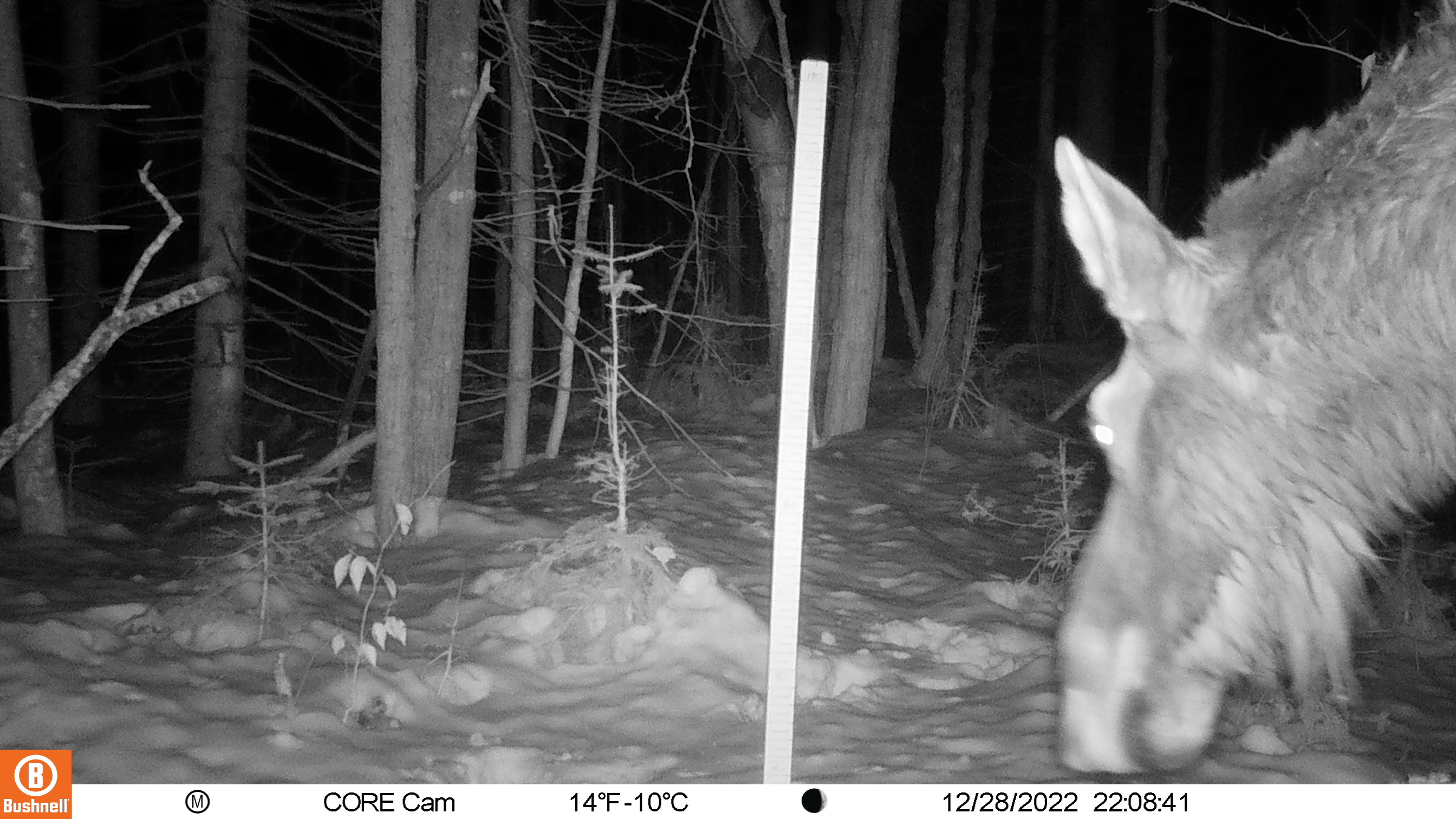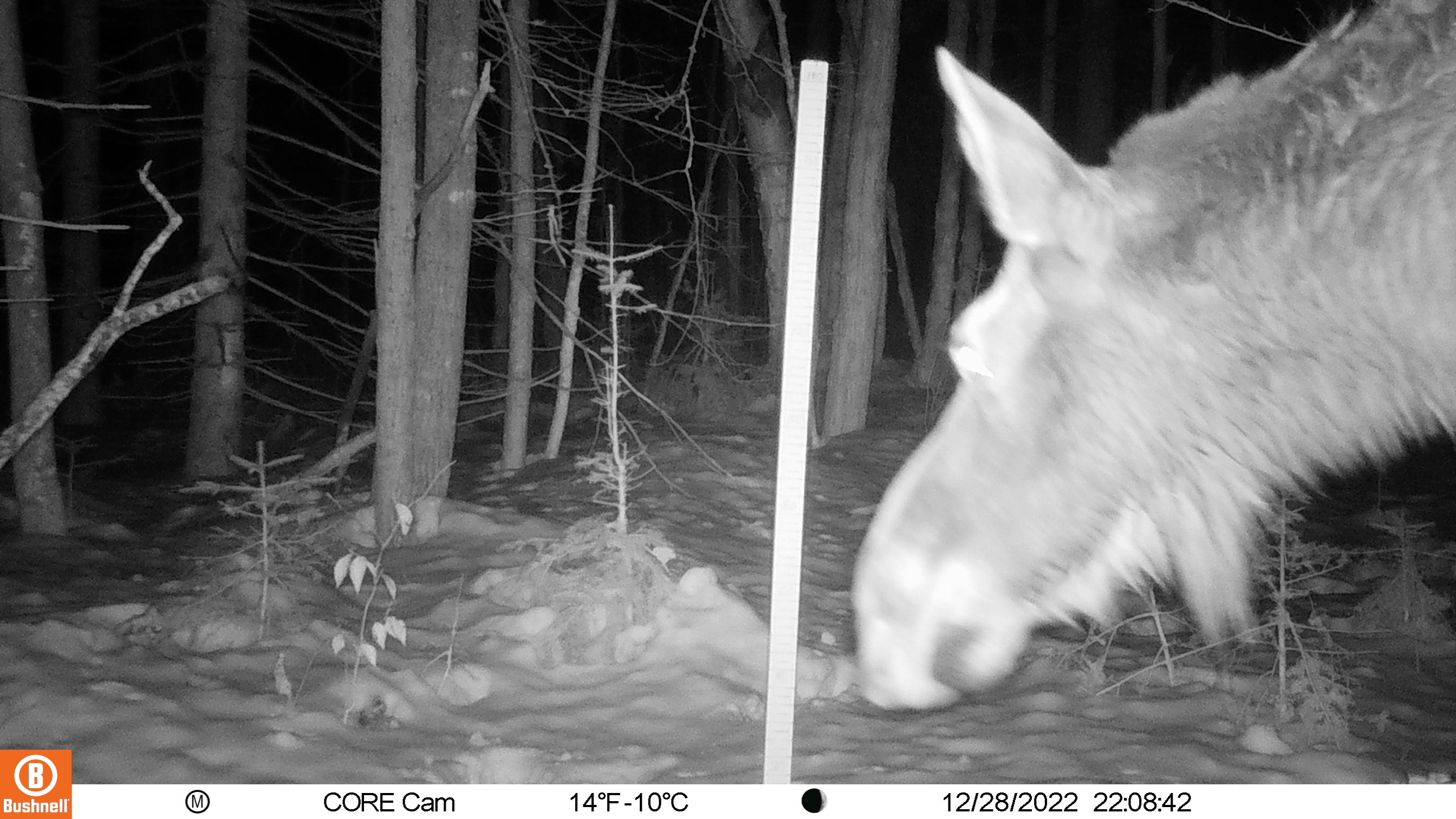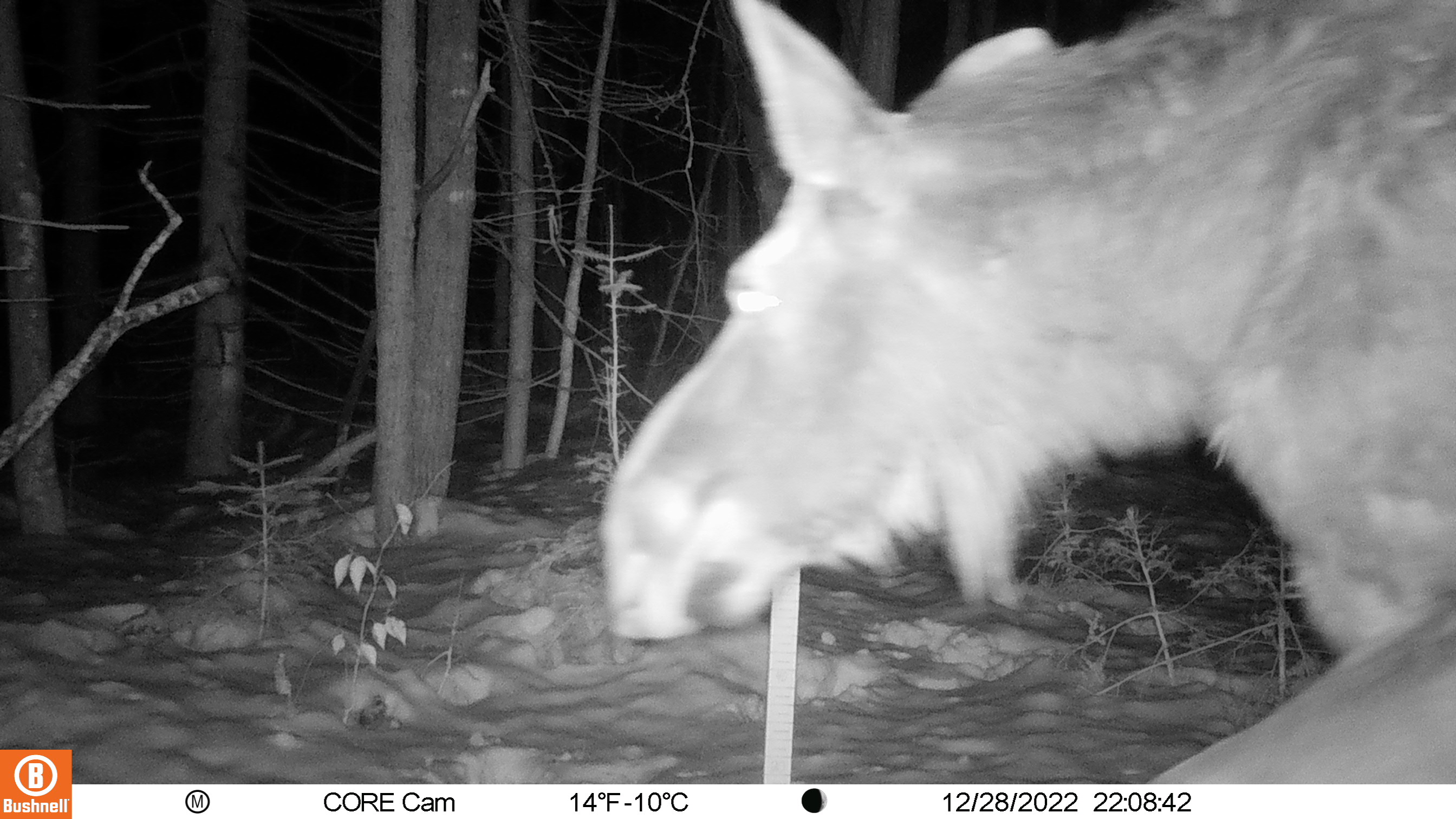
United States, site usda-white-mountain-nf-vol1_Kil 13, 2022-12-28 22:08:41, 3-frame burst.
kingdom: Animalia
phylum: Chordata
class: Mammalia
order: Artiodactyla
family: Cervidae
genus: Alces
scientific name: Alces alces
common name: moose